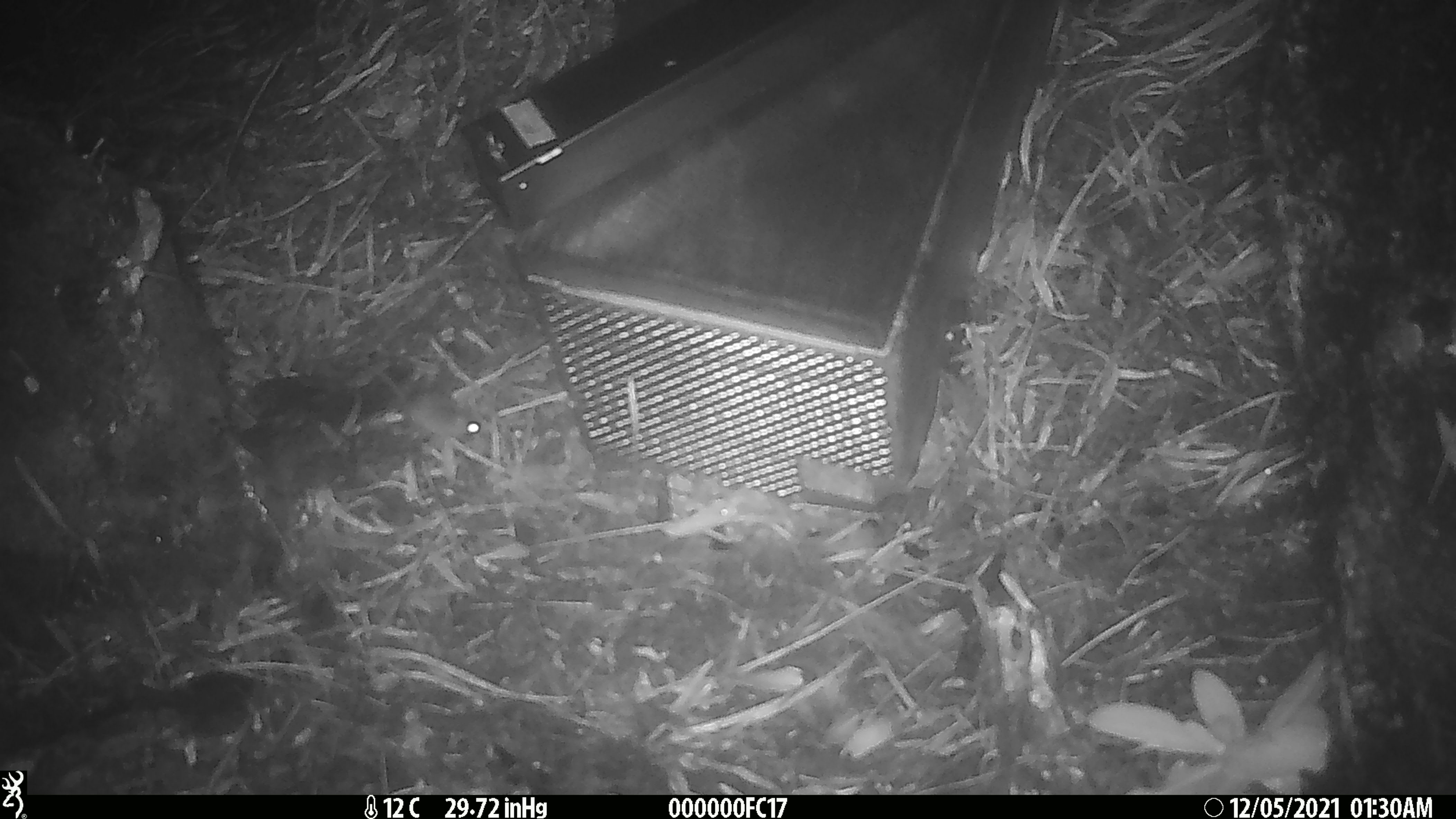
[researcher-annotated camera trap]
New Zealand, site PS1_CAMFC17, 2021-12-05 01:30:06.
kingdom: Animalia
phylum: Chordata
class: Mammalia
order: Rodentia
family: Muridae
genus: Mus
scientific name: Mus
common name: mouse